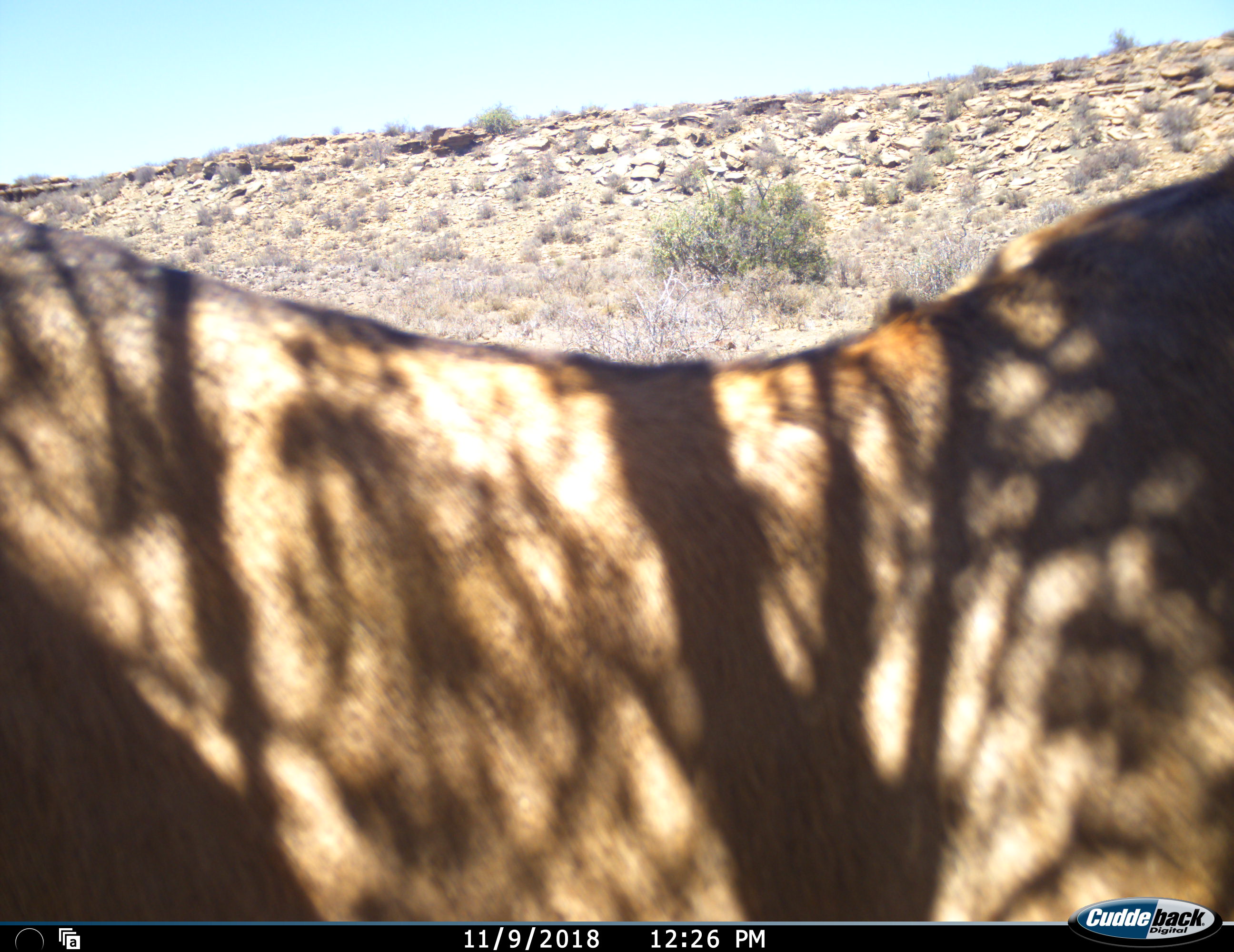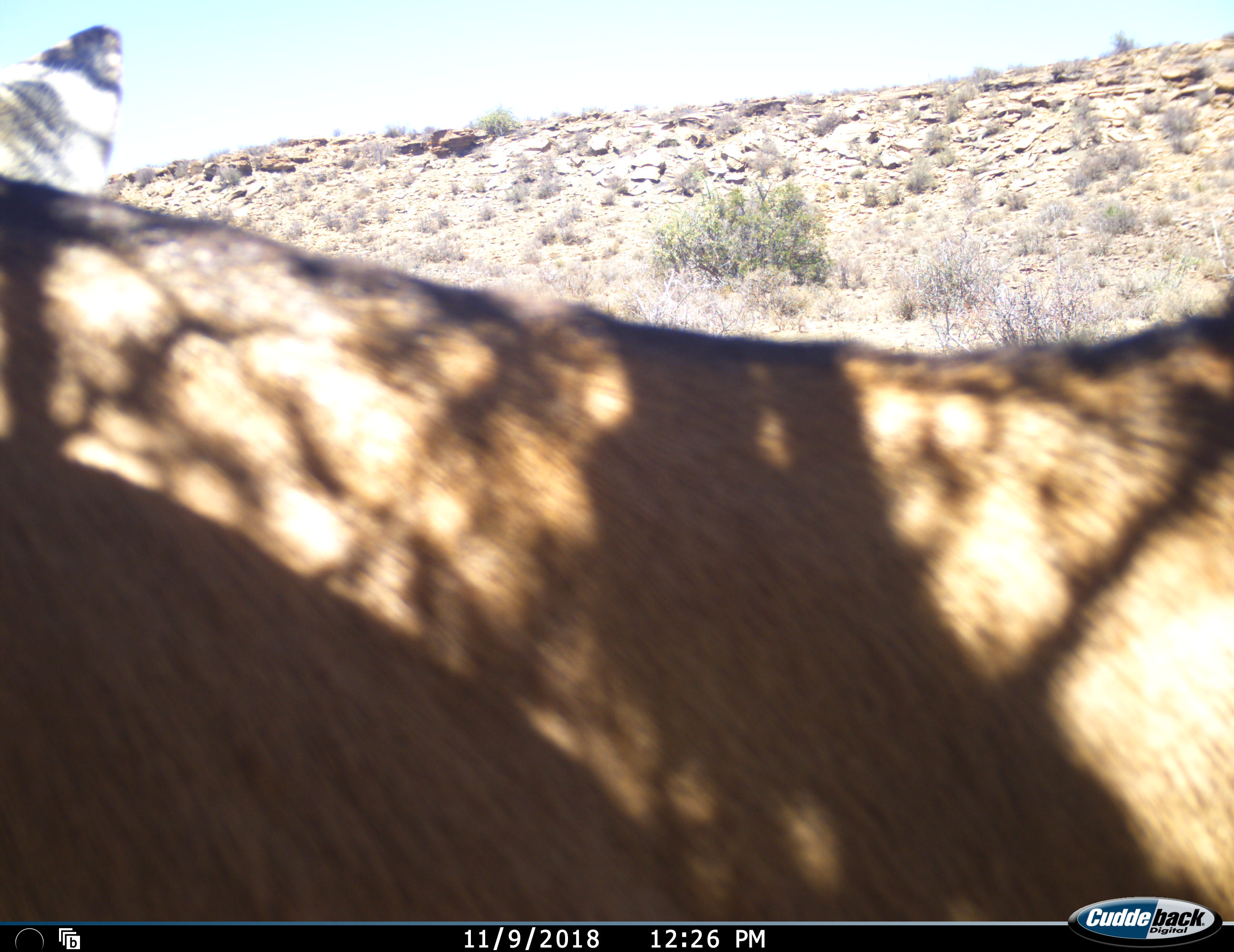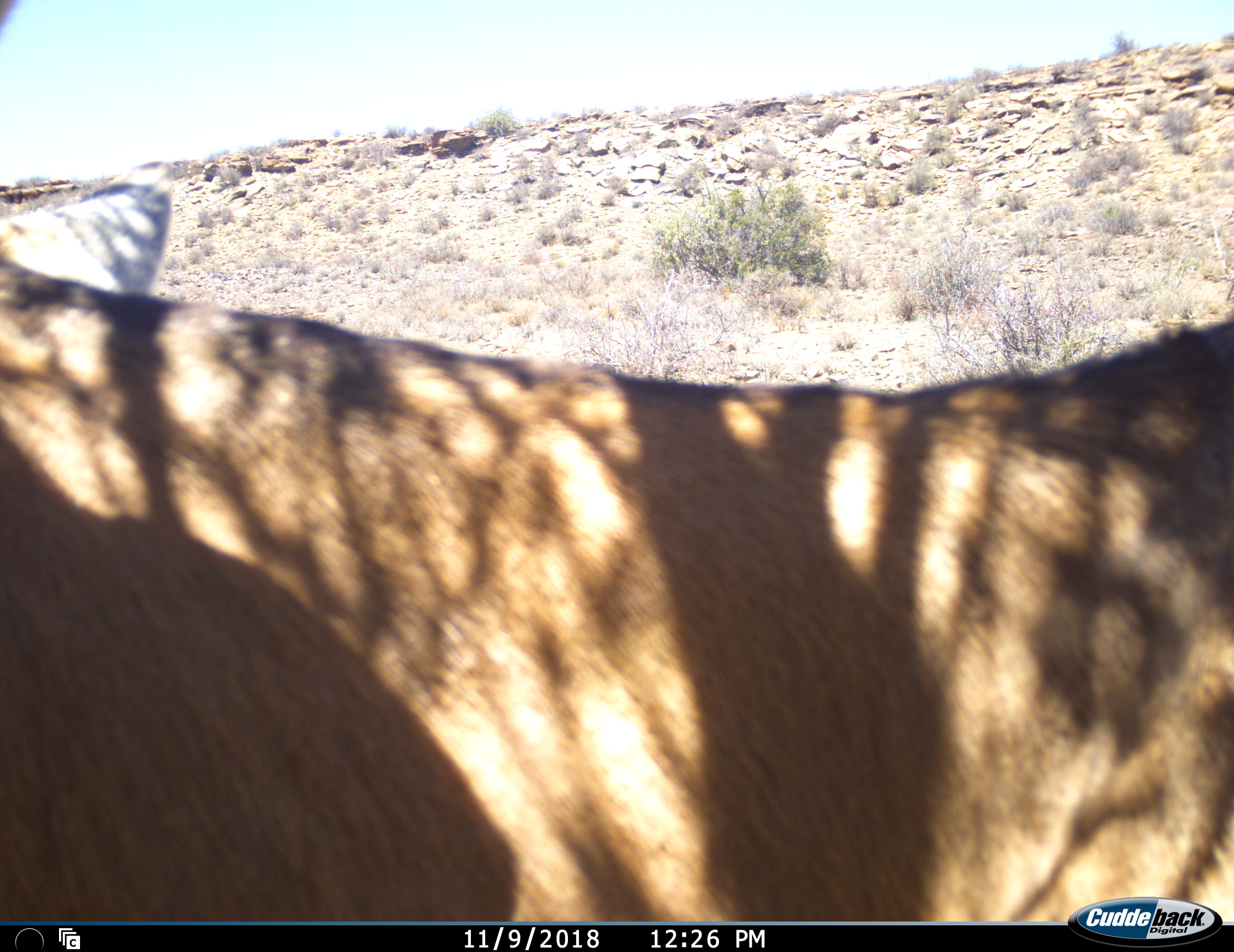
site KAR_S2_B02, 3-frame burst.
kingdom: Animalia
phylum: Chordata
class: Mammalia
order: Artiodactyla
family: Bovidae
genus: Alcelaphus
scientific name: Alcelaphus buselaphus caama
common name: red hartebeest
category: hartebeestred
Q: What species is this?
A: Hartebeestred (red hartebeest) (Alcelaphus buselaphus caama).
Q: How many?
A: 1.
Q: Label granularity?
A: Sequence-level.